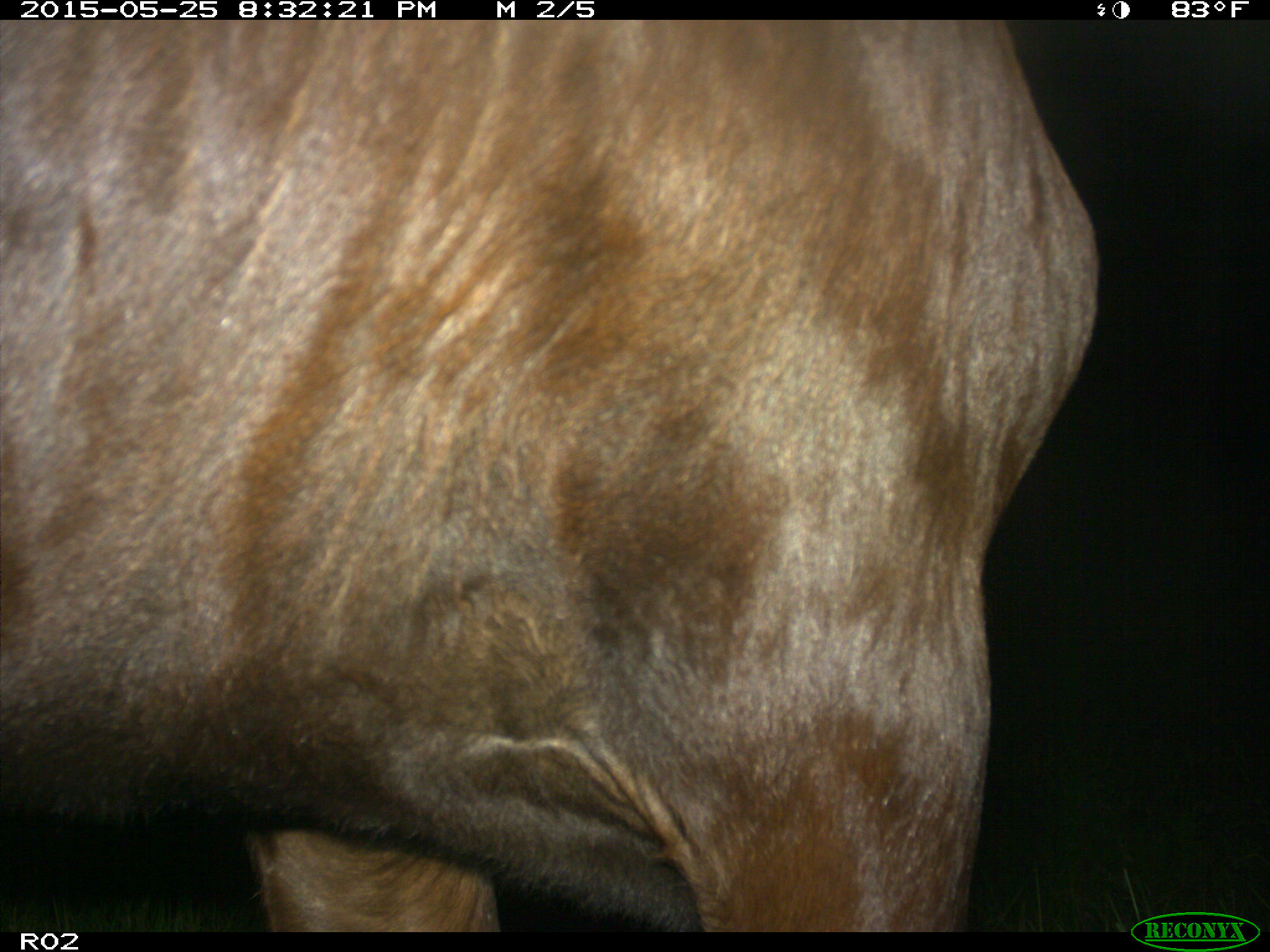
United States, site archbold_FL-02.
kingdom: Animalia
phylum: Chordata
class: Mammalia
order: Artiodactyla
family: Bovidae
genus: Bos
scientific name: Bos taurus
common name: domestic cow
Bos taurus (domestic cow).